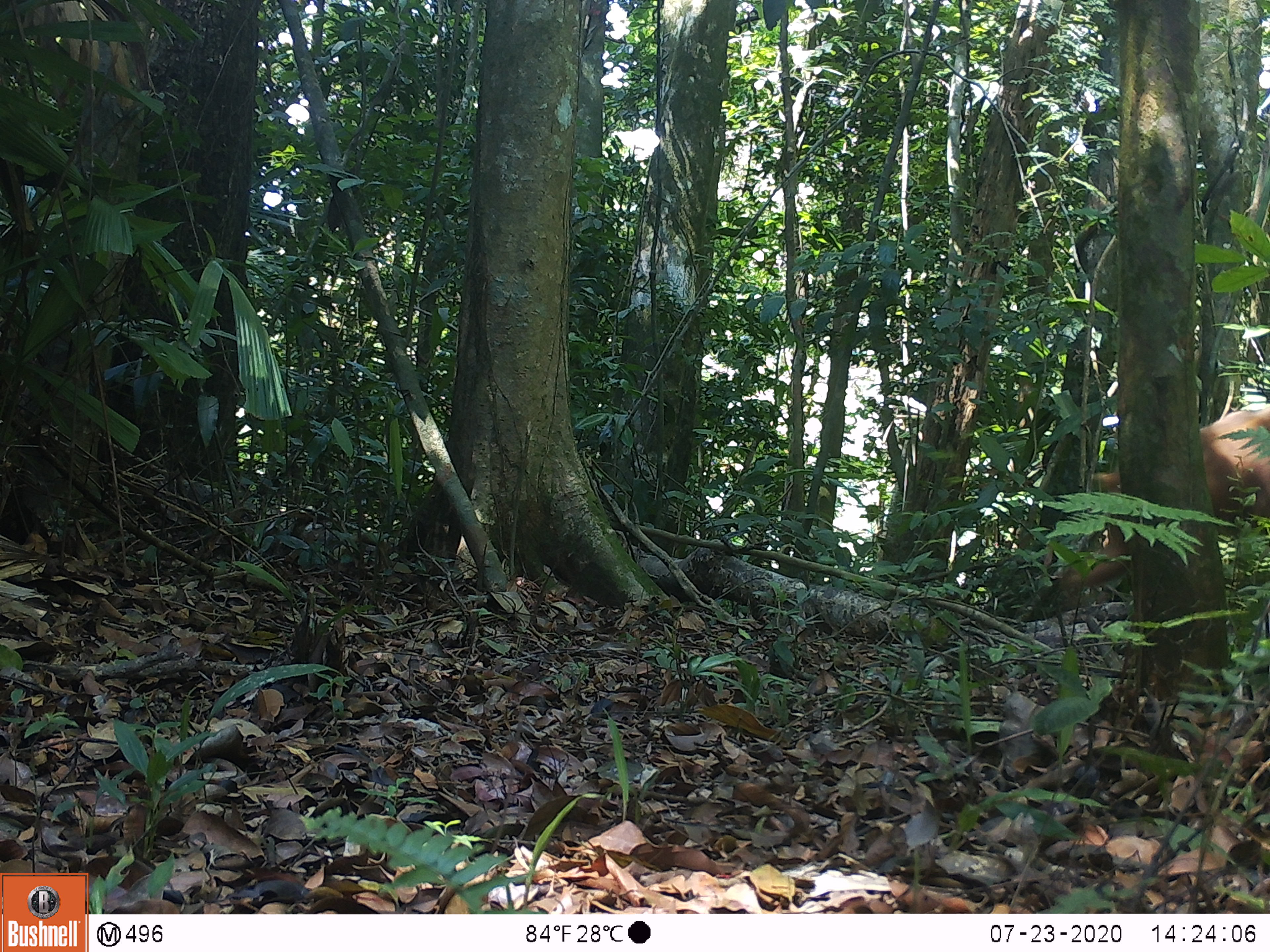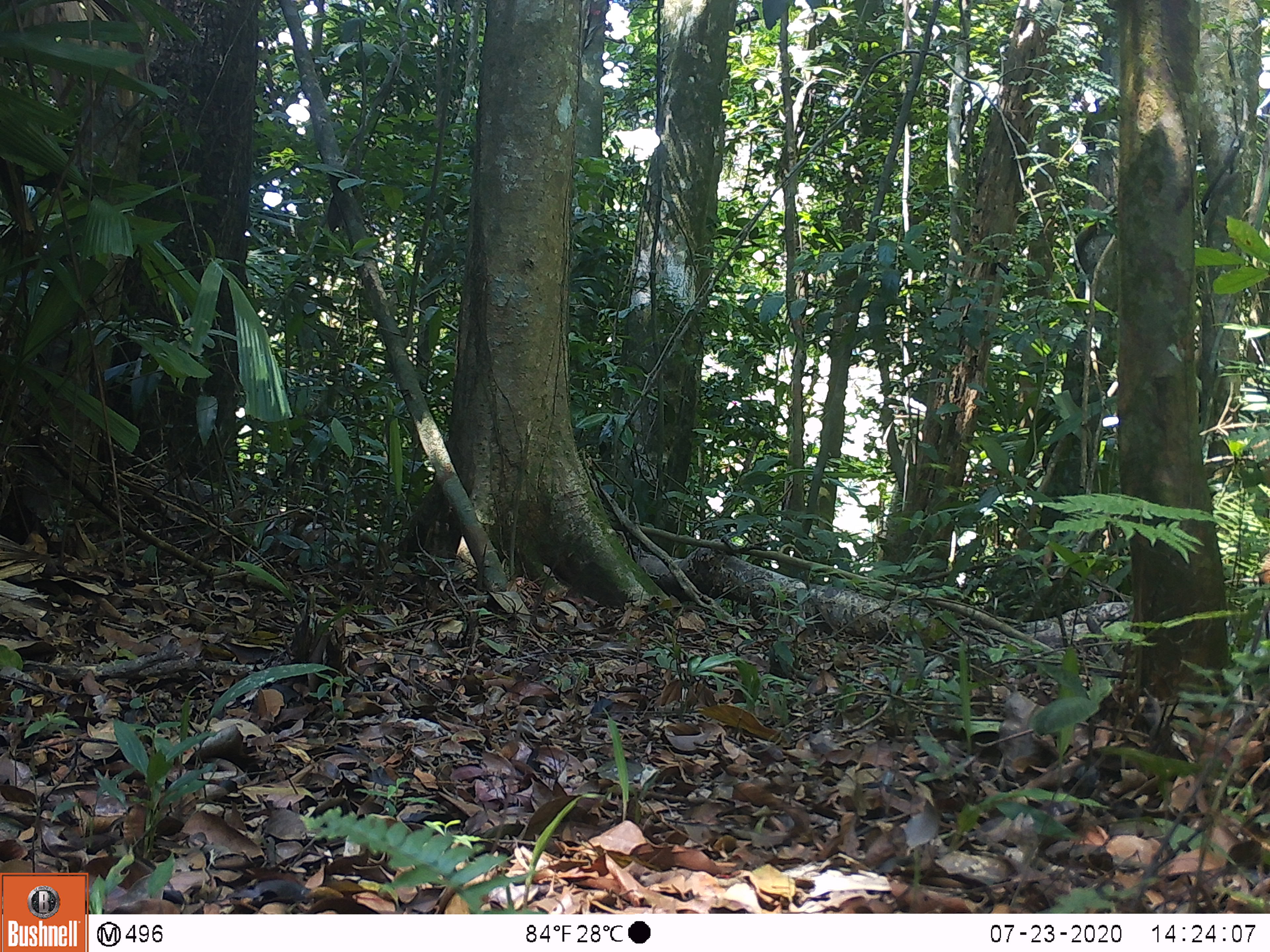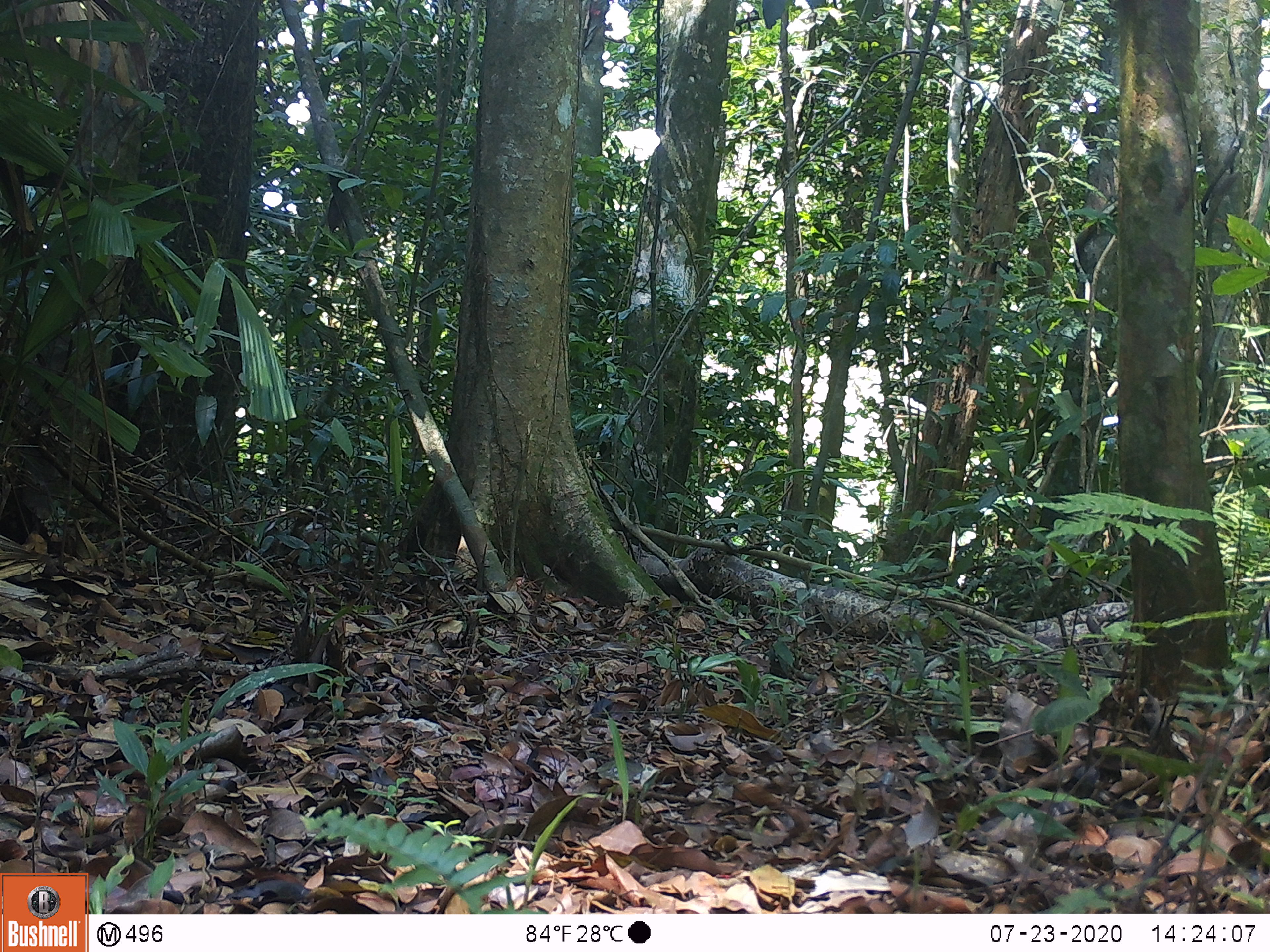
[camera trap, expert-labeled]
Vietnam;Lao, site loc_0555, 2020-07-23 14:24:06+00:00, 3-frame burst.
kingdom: Animalia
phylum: Chordata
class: Mammalia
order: Primates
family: Cercopithecidae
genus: Macaca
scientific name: Macaca arctoides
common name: stump-tailed macaque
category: stump tailed macaque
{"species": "stump tailed macaque (stump-tailed macaque) (Macaca arctoides)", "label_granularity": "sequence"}